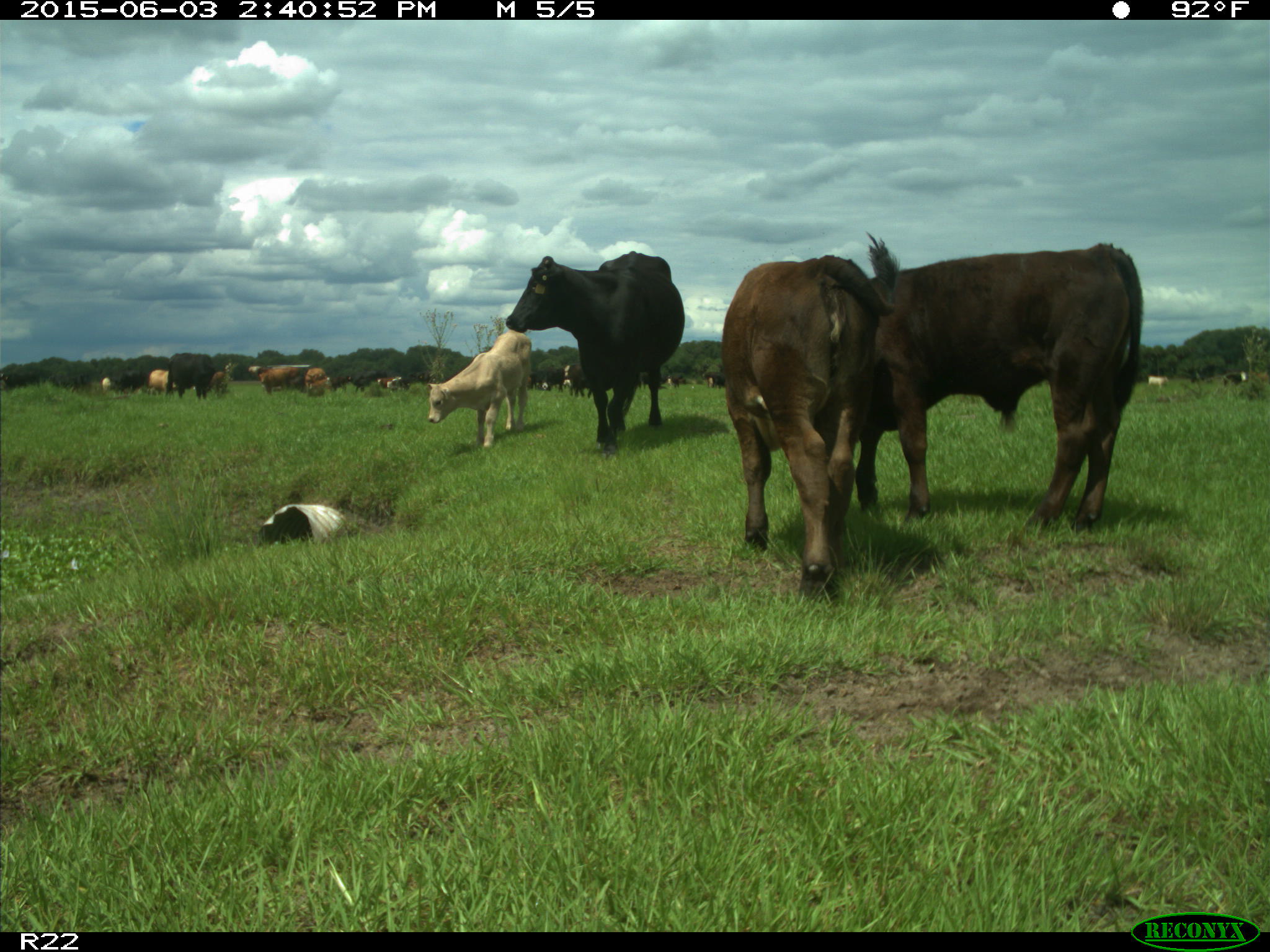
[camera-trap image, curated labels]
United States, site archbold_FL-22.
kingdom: Animalia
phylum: Chordata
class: Mammalia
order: Artiodactyla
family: Bovidae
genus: Bos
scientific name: Bos taurus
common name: domestic cow